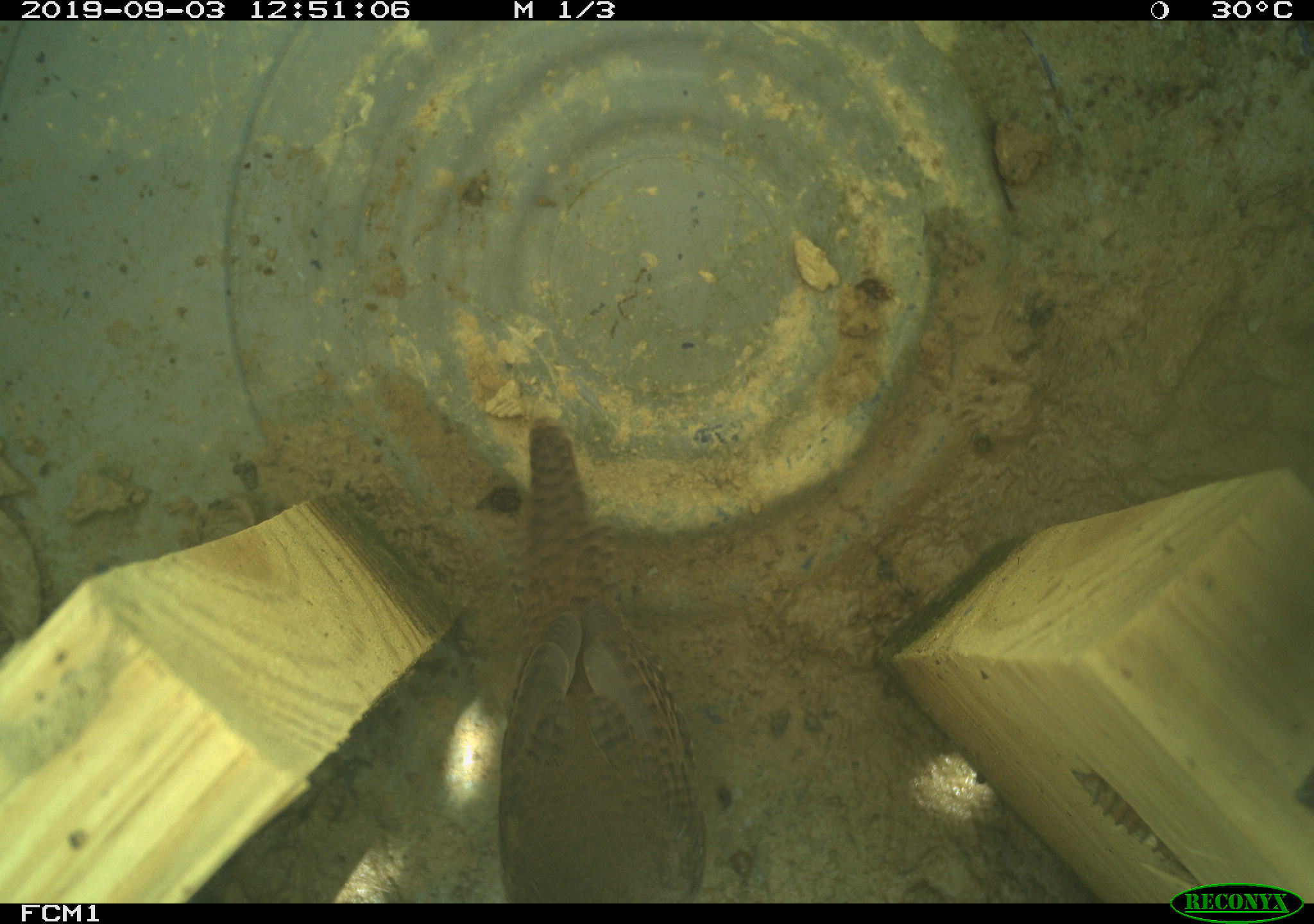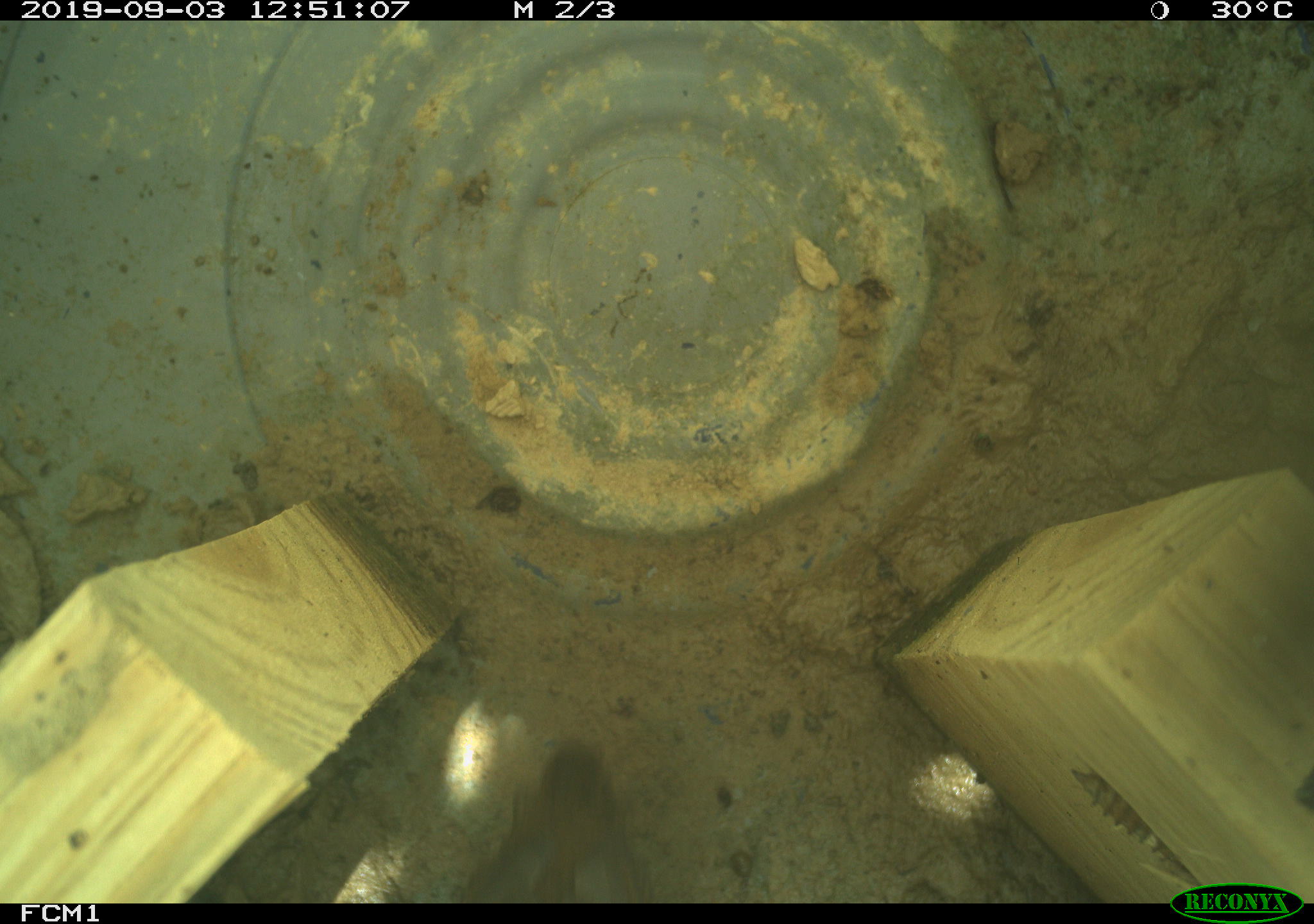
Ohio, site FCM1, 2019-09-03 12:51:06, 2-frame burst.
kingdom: Animalia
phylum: Chordata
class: Aves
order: Passeriformes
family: Troglodytidae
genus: Troglodytes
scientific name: Troglodytes aedon aedon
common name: northern house wren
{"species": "northern house wren (Troglodytes aedon aedon)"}